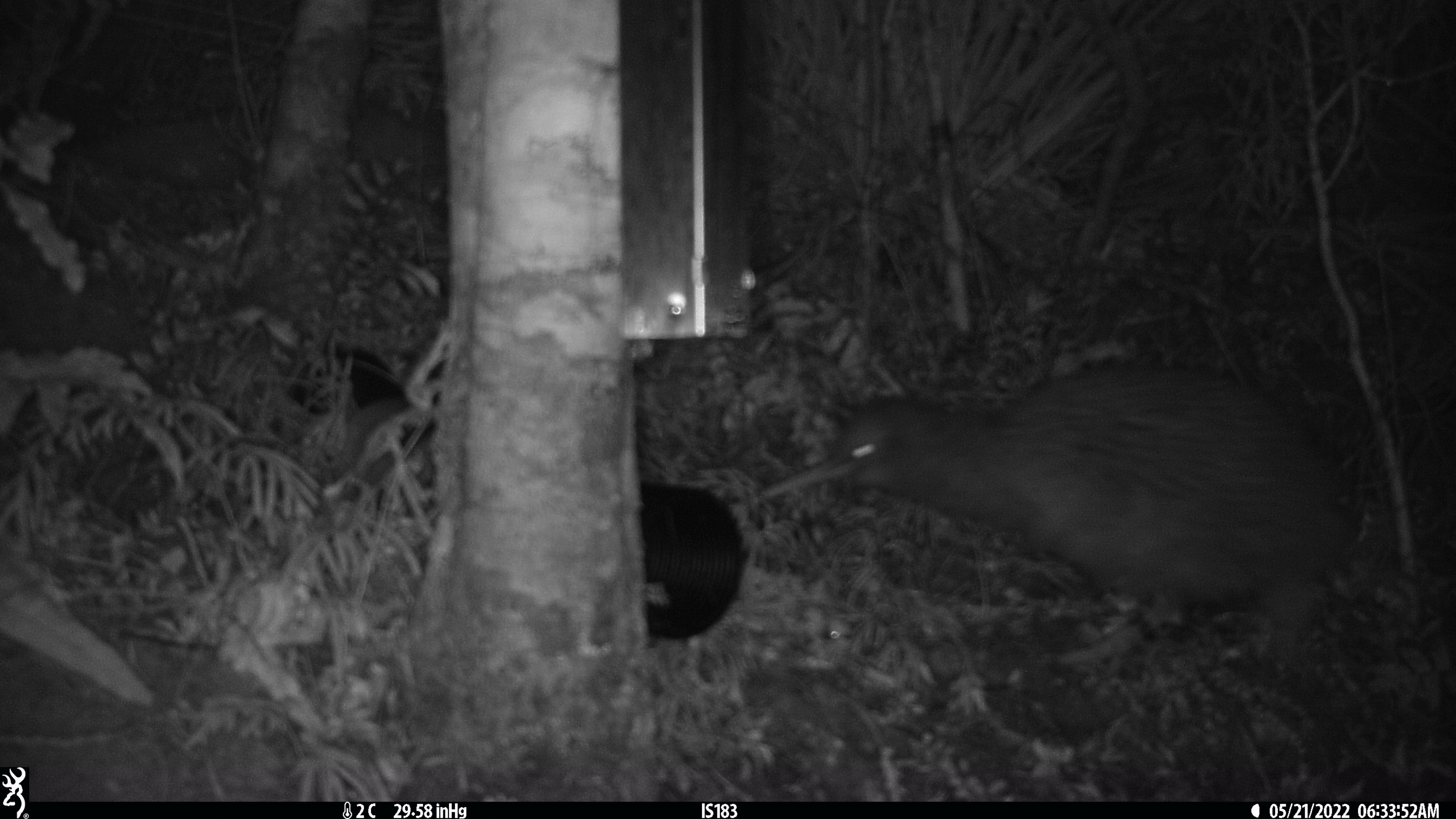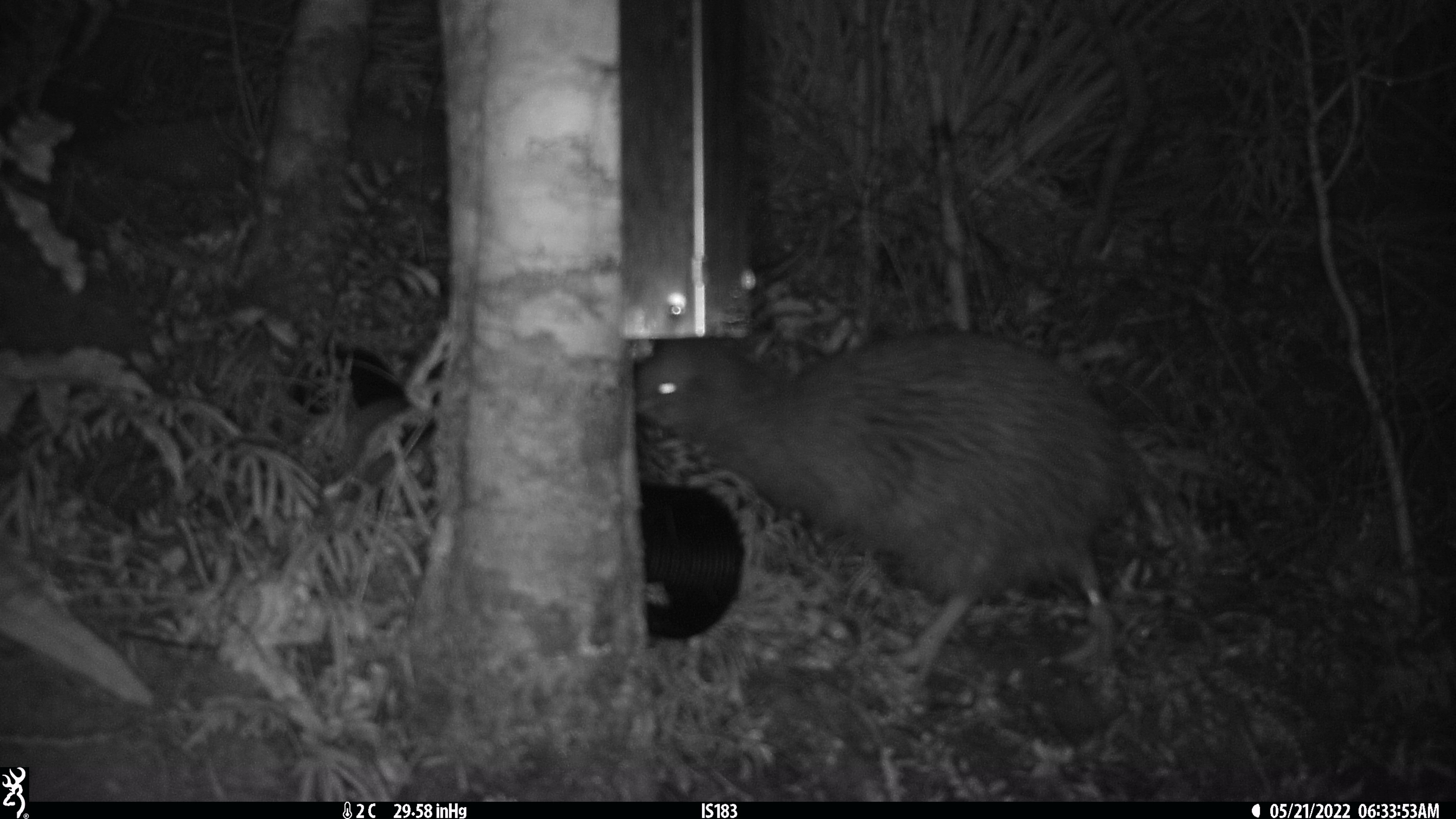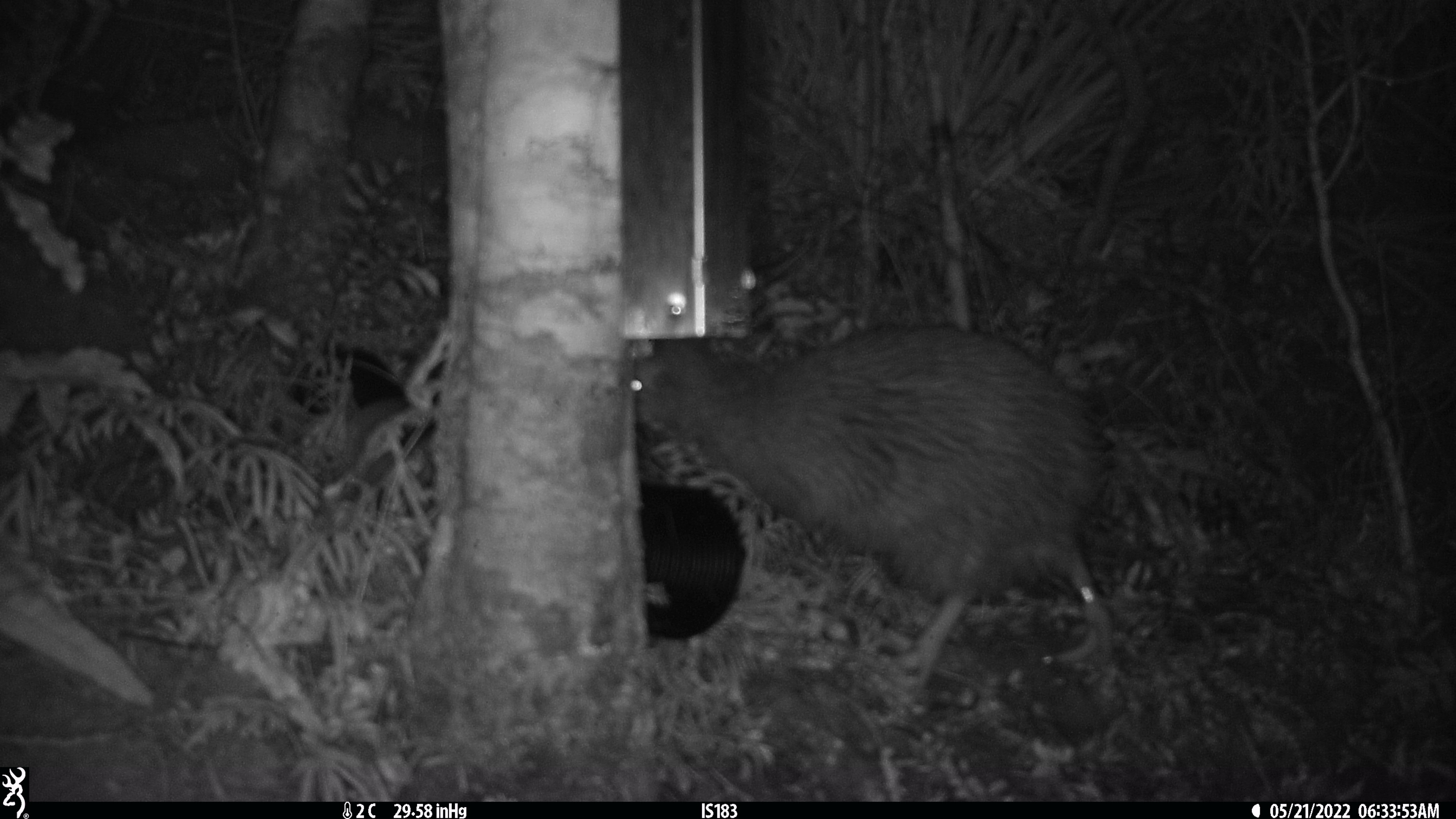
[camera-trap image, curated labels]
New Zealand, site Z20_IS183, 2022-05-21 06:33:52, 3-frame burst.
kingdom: Animalia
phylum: Chordata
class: Aves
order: Apterygiformes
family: Apterygidae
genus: Apteryx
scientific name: Apteryx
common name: kiwi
Kiwi (Apteryx).